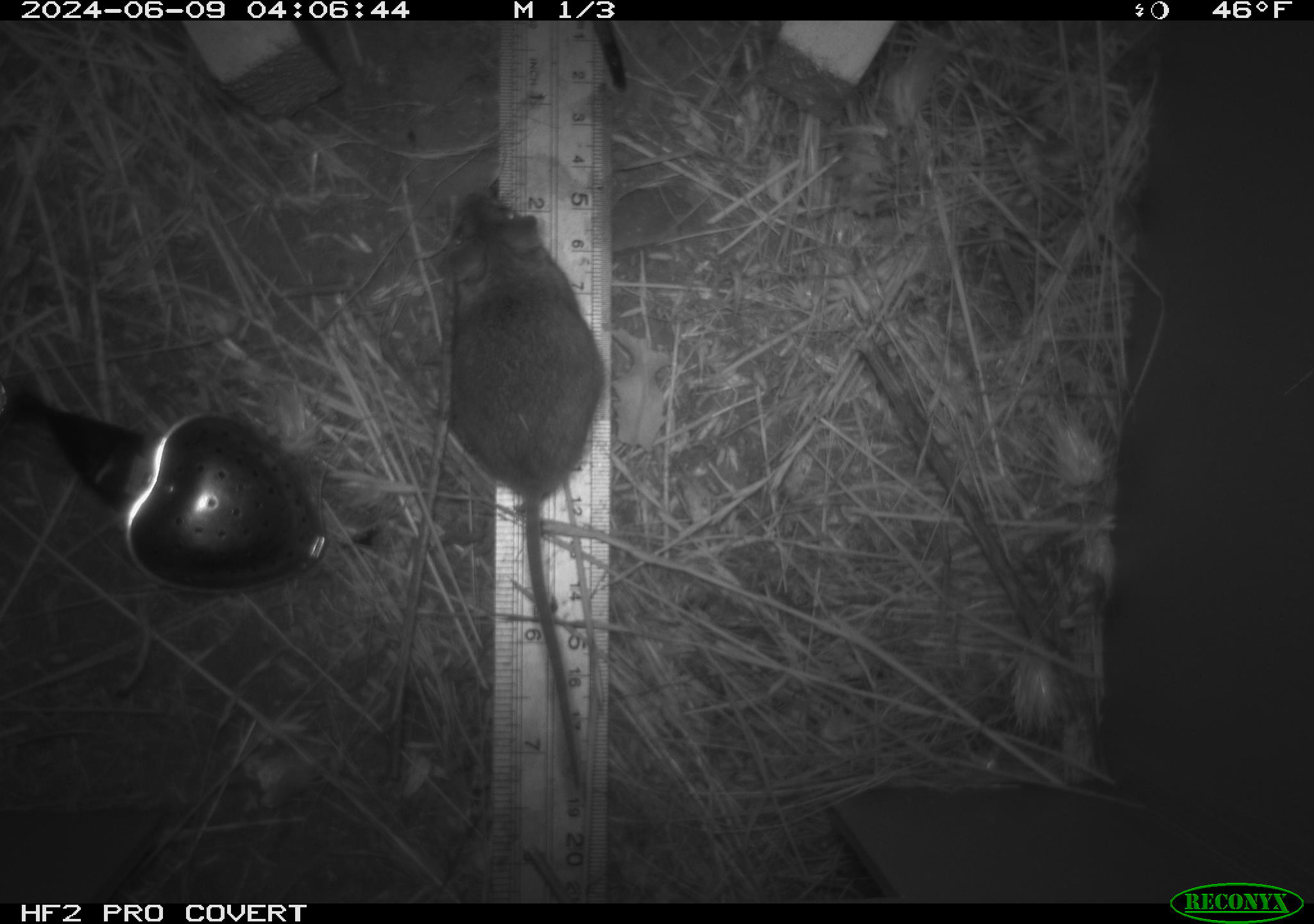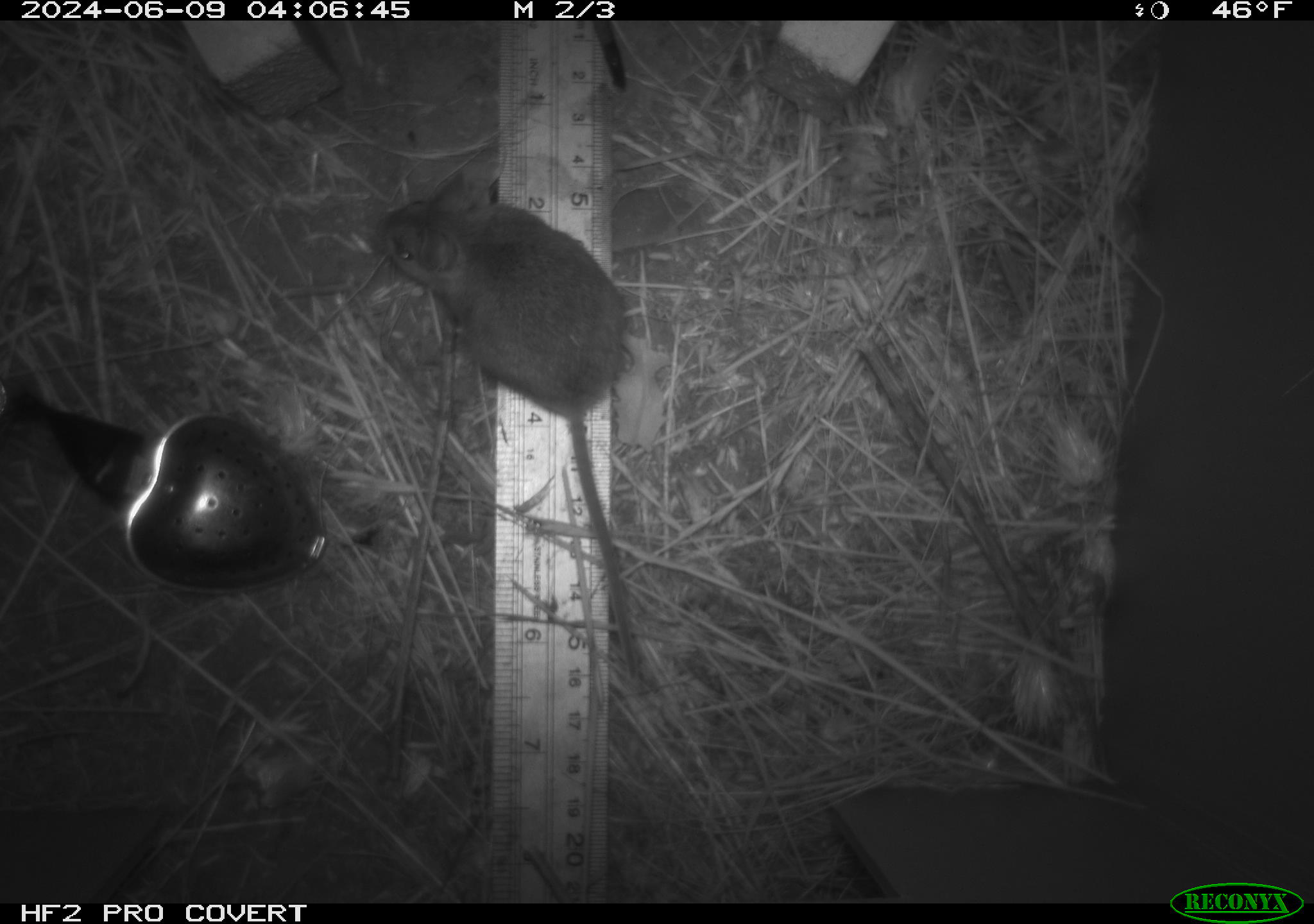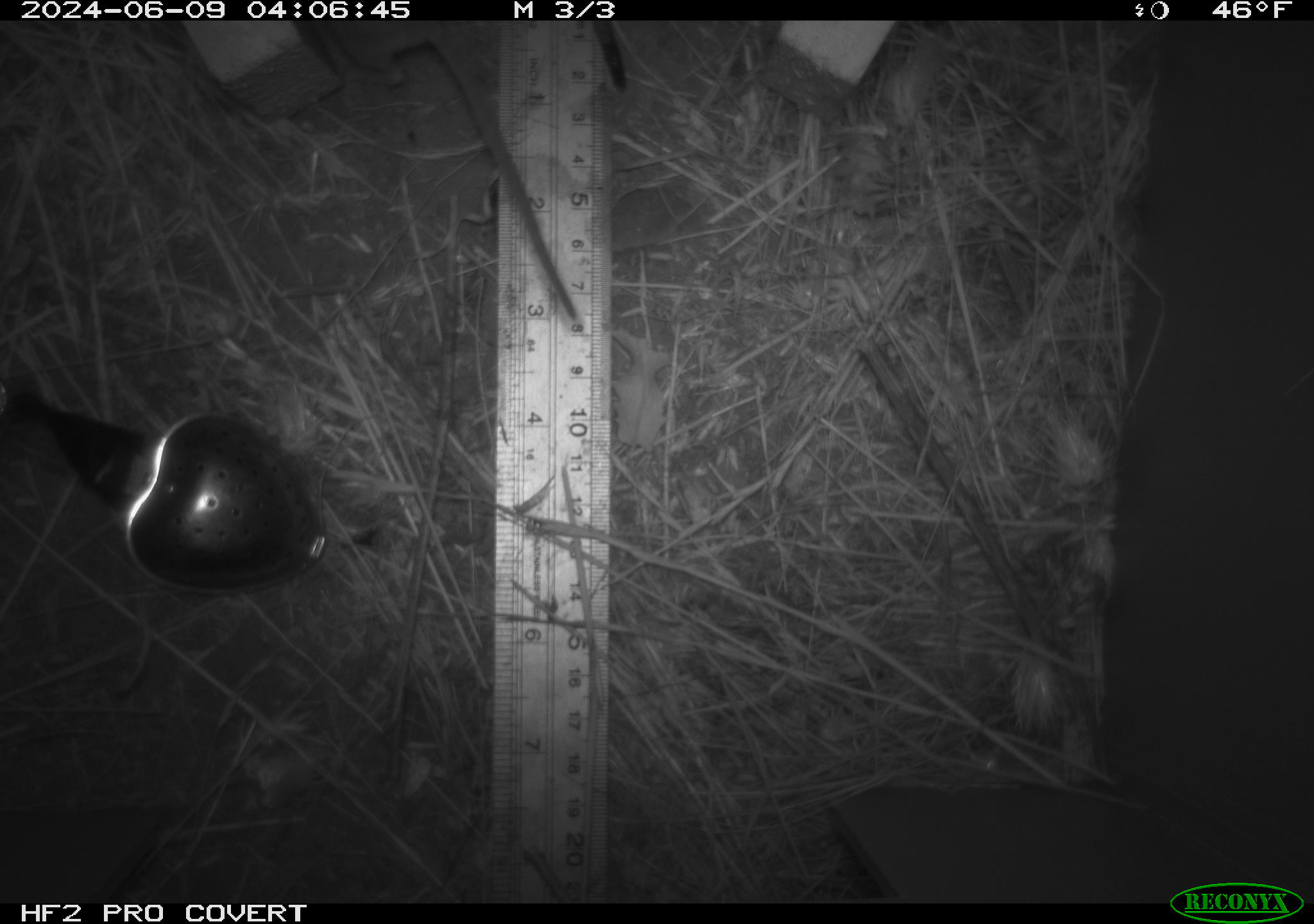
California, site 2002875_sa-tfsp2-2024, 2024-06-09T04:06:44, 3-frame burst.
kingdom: Animalia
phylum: Chordata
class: Mammalia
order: Rodentia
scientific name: Rodentia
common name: mouse species